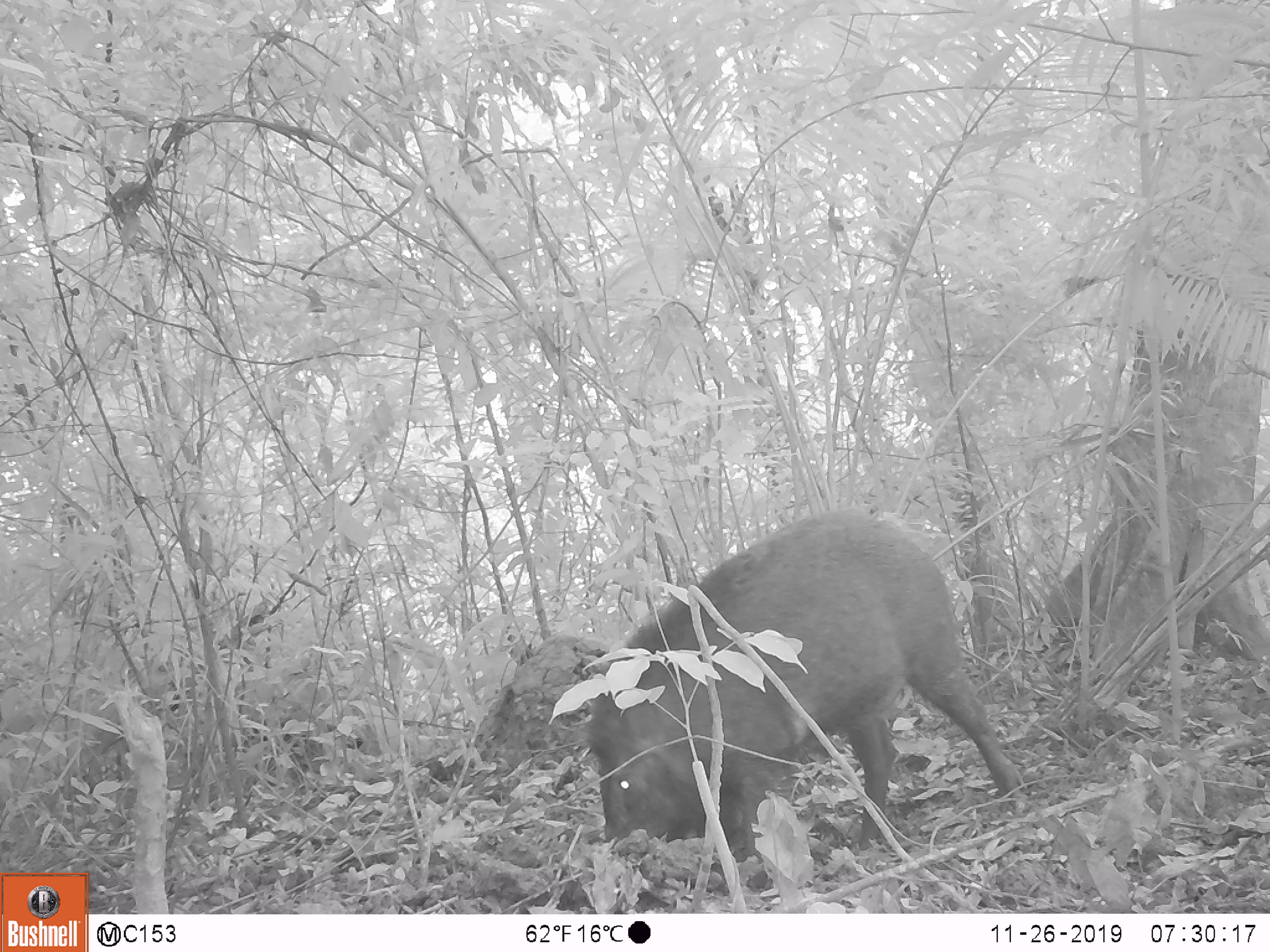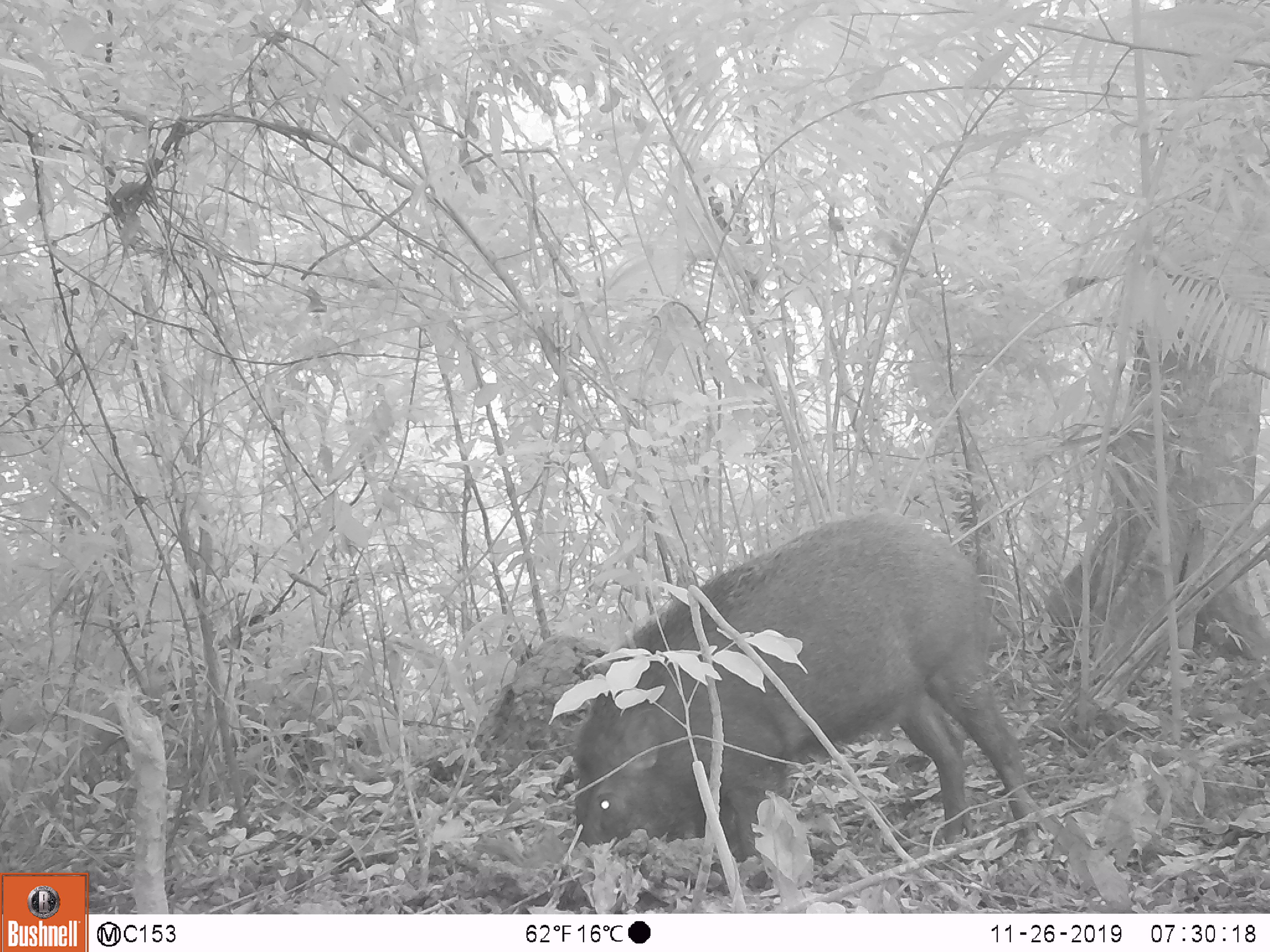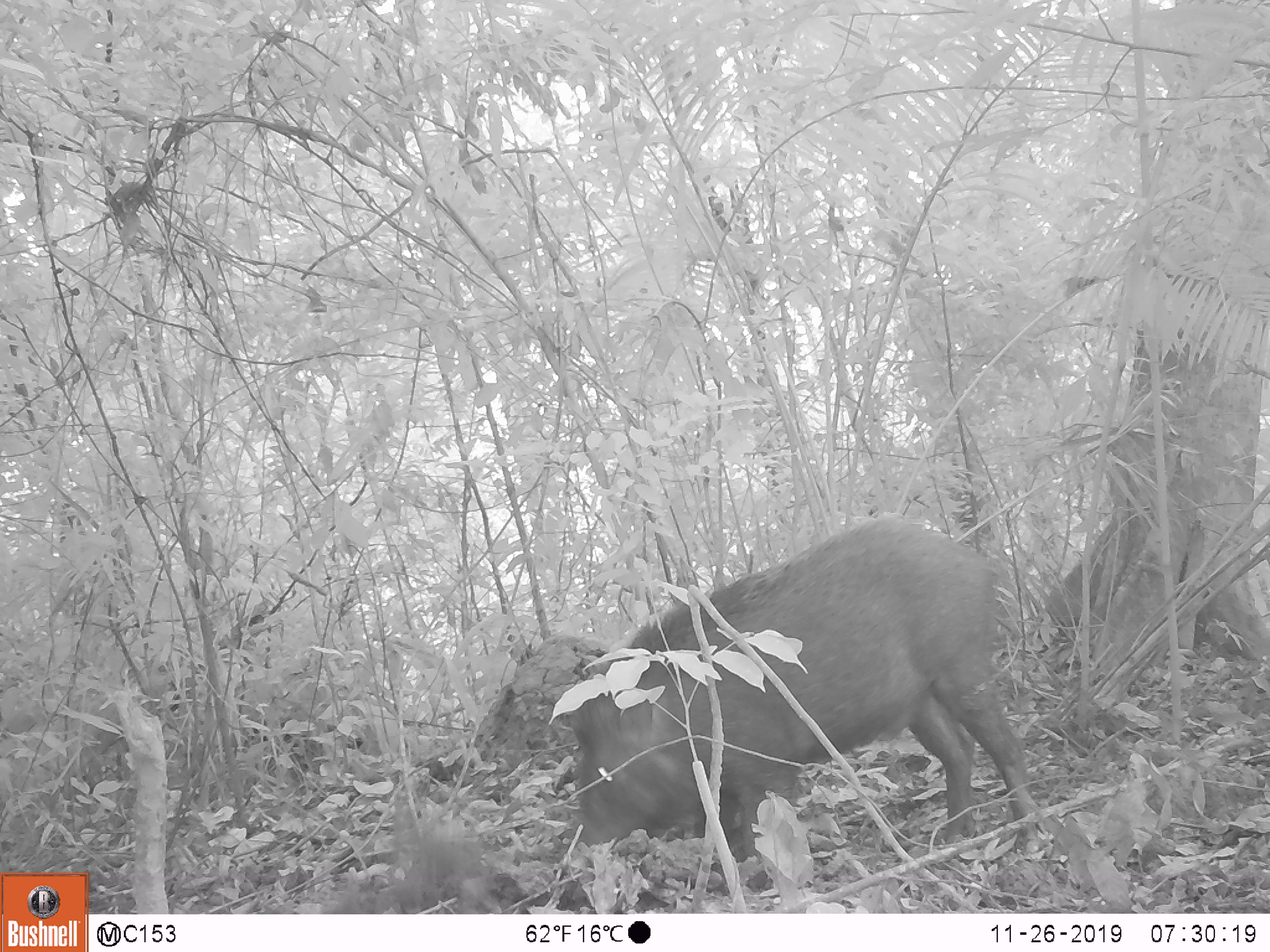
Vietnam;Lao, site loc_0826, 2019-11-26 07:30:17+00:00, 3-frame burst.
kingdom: Animalia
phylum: Chordata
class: Mammalia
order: Artiodactyla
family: Suidae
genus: Sus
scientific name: Sus scrofa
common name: eurasian wild pig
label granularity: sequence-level